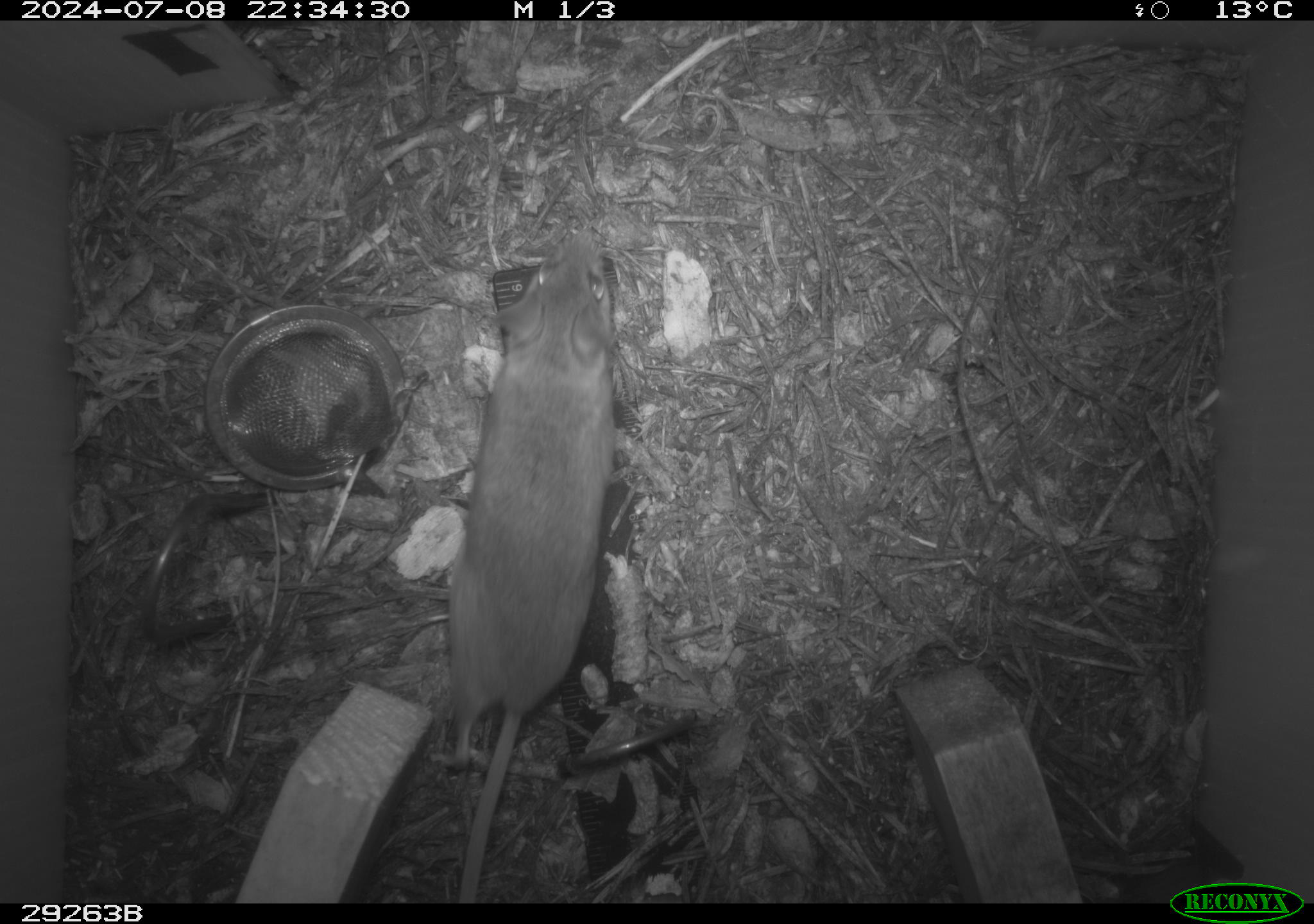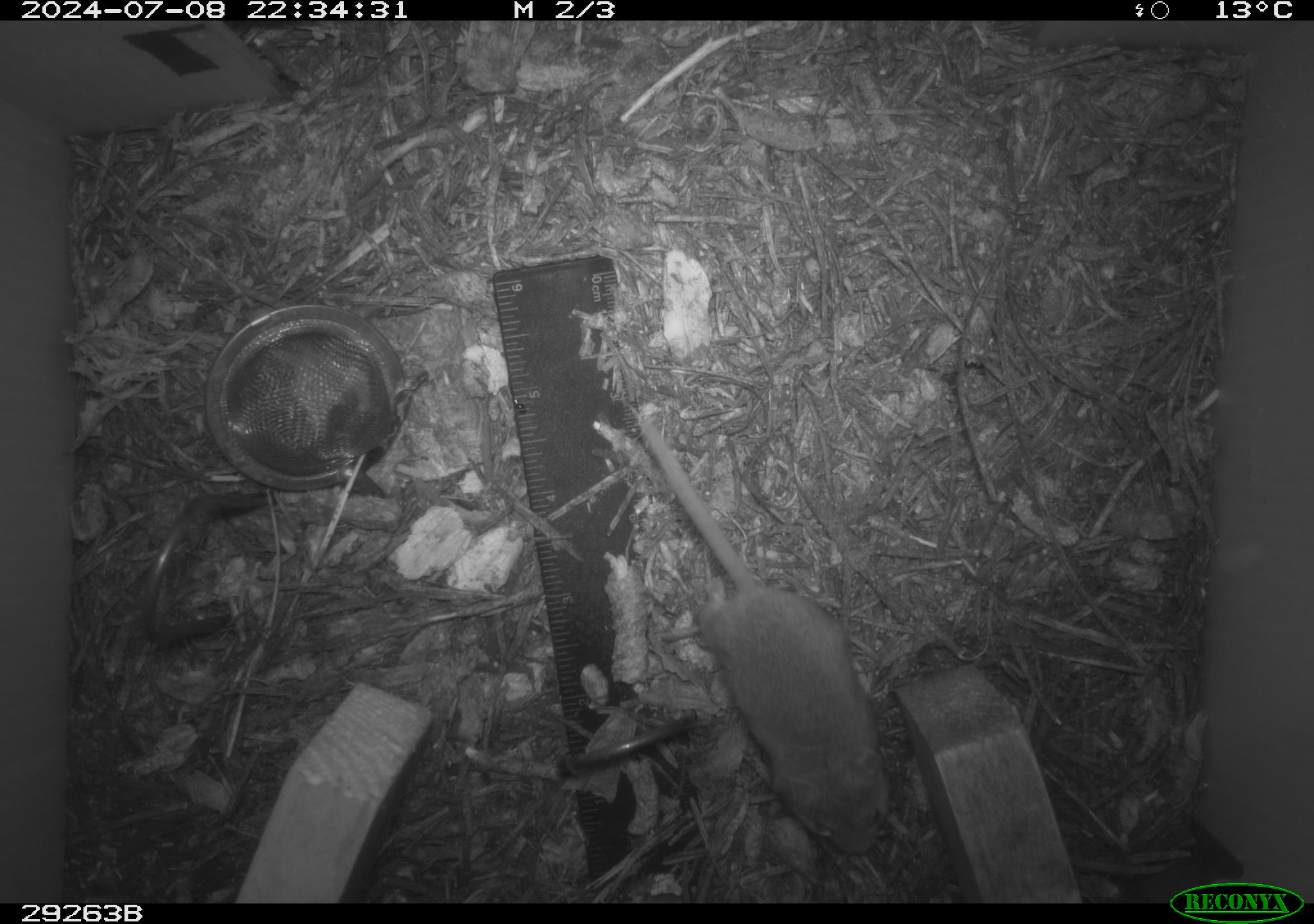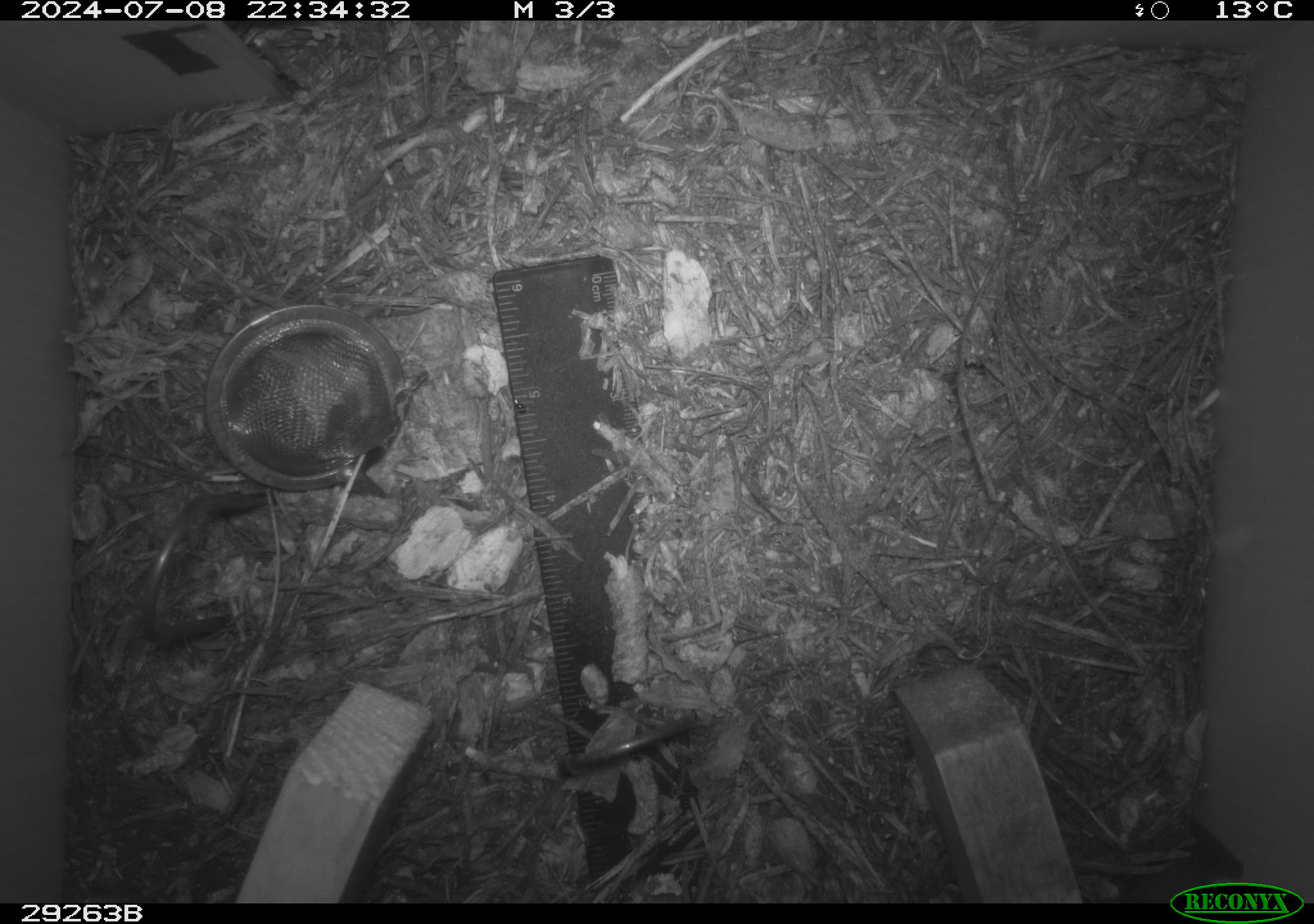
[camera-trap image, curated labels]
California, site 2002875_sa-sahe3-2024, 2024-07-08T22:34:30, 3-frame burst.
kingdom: Animalia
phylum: Chordata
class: Mammalia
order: Rodentia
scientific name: Rodentia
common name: rodent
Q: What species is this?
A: Rodent (Rodentia).